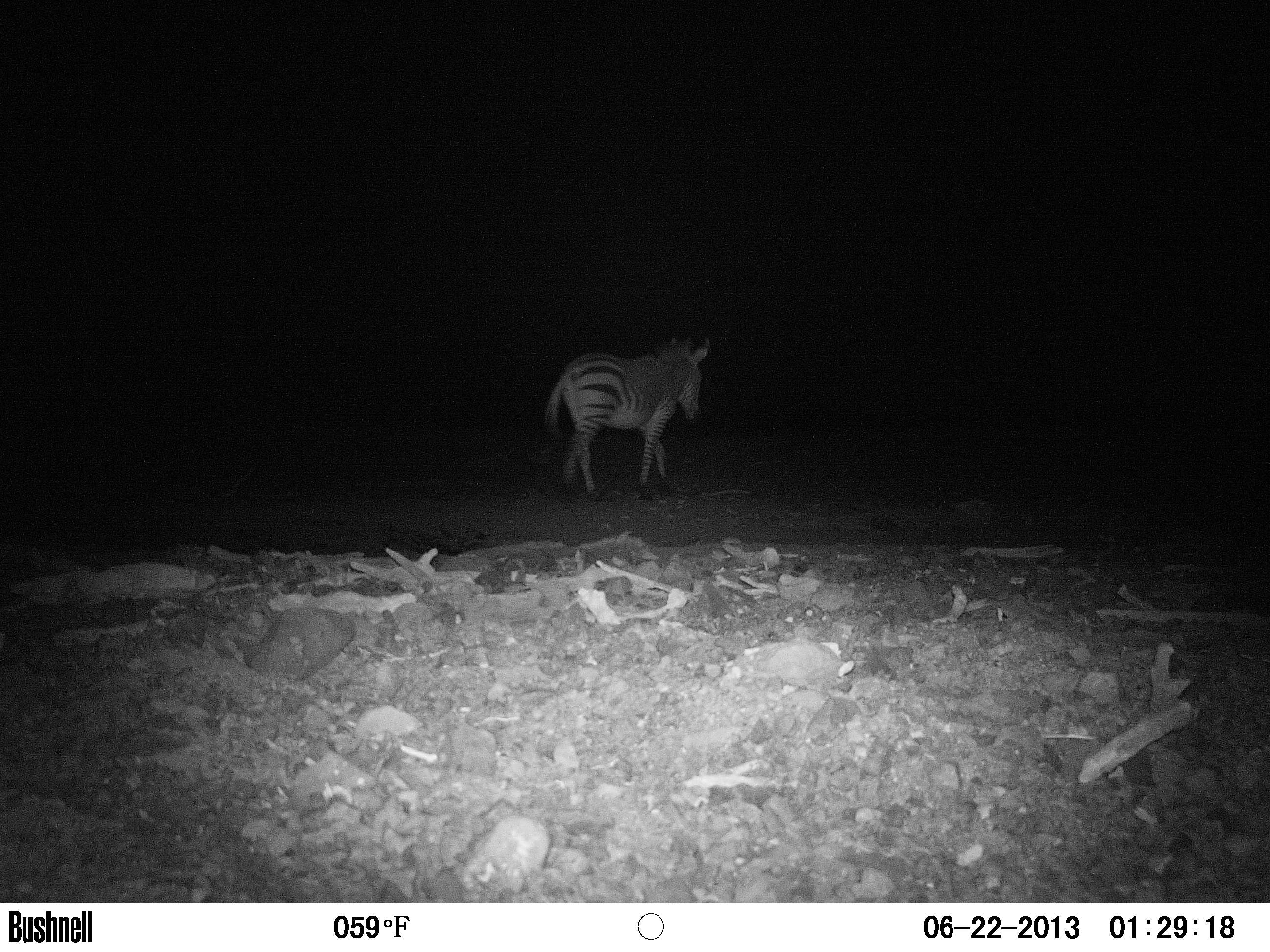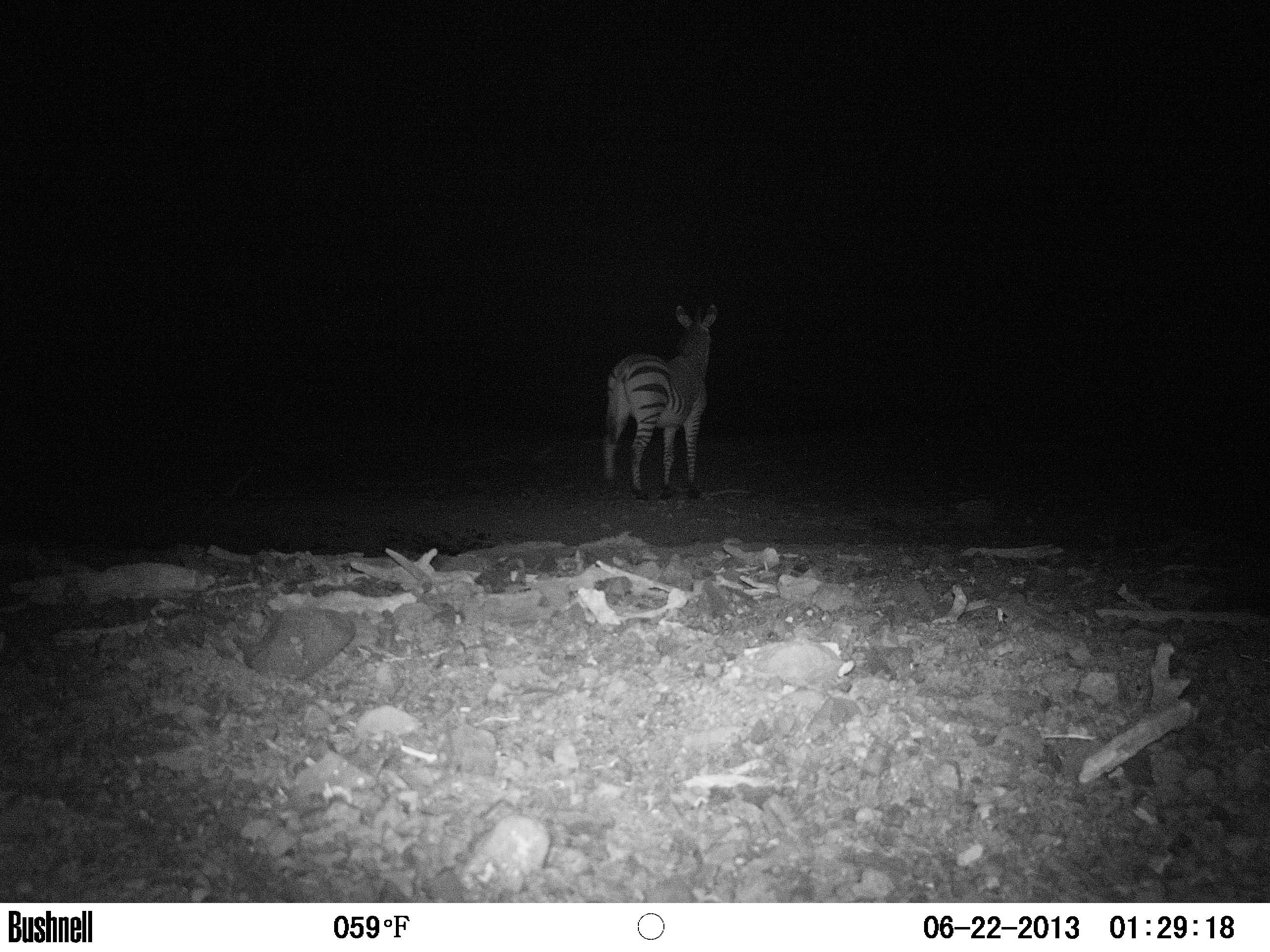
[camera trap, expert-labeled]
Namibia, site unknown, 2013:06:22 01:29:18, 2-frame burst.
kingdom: Animalia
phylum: Chordata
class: Mammalia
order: Perissodactyla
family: Equidae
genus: Equus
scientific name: Equus zebra hartmannae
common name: hartmann's mountain zebra